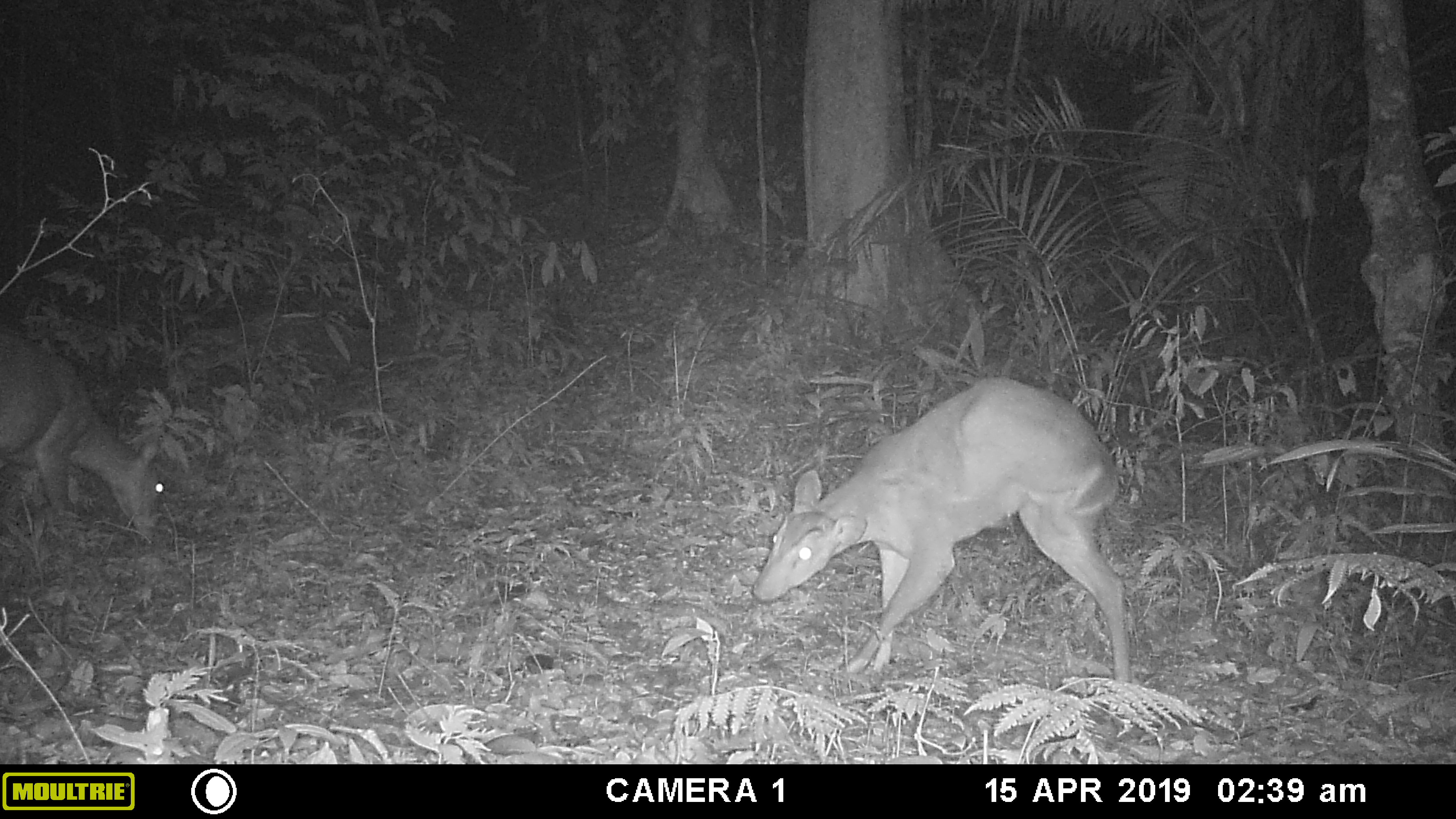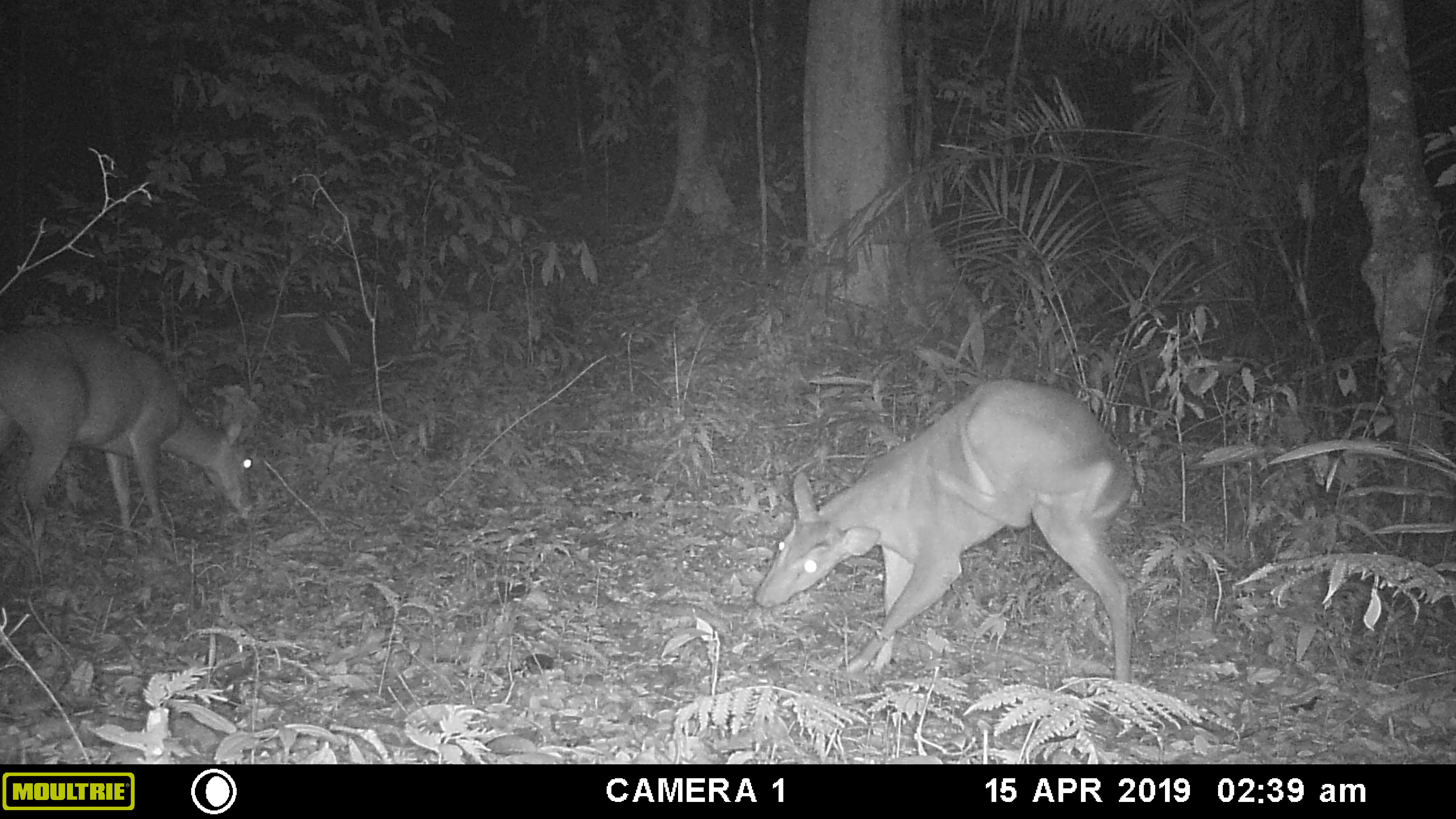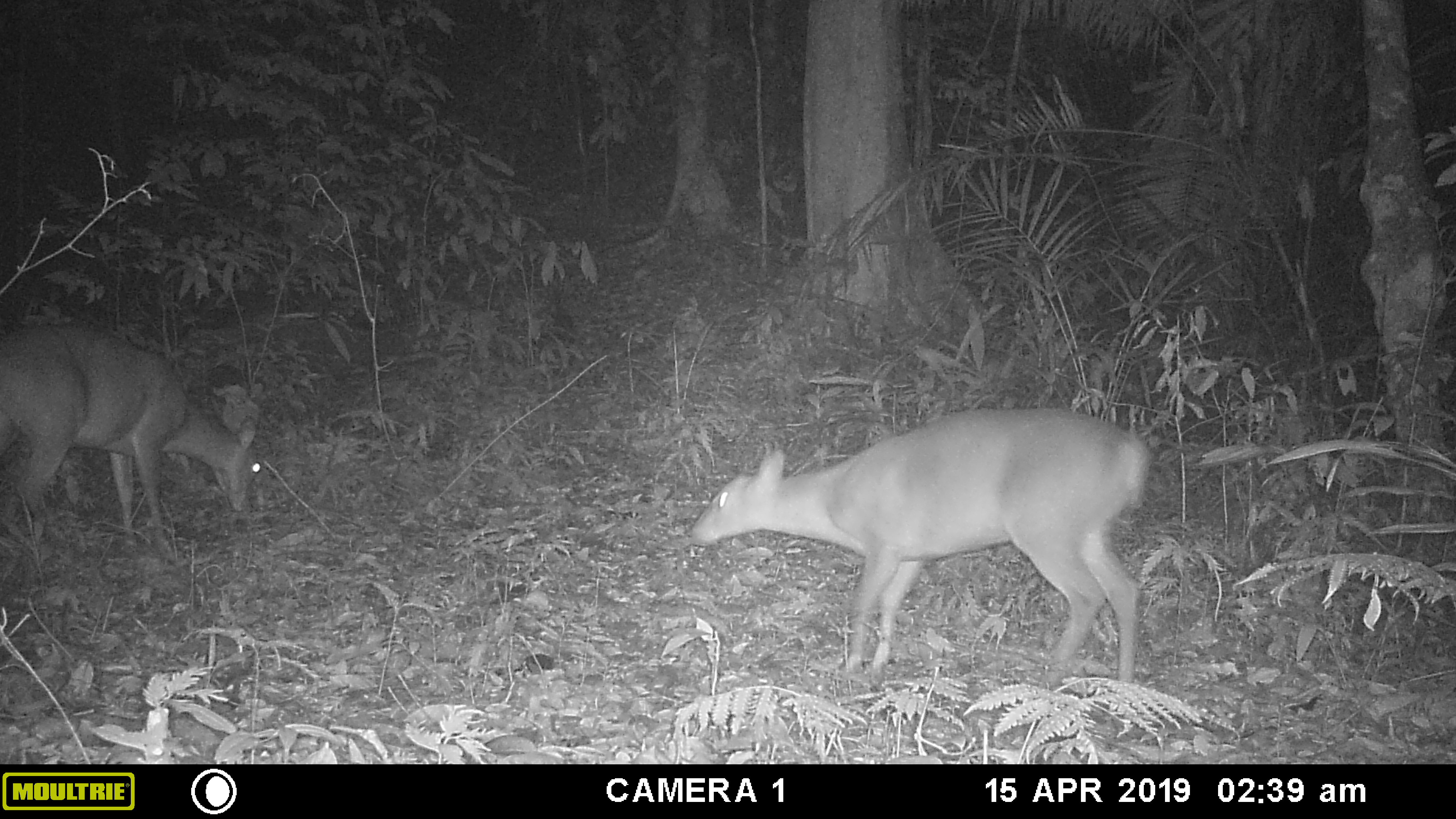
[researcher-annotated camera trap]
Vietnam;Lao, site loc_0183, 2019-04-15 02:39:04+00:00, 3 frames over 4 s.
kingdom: Animalia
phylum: Chordata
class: Mammalia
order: Artiodactyla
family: Cervidae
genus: Muntiacus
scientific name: Muntiacus vuquangensis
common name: large-antlered muntjac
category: large antlered muntjac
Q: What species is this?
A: Large antlered muntjac (large-antlered muntjac) (Muntiacus vuquangensis).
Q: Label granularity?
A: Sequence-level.